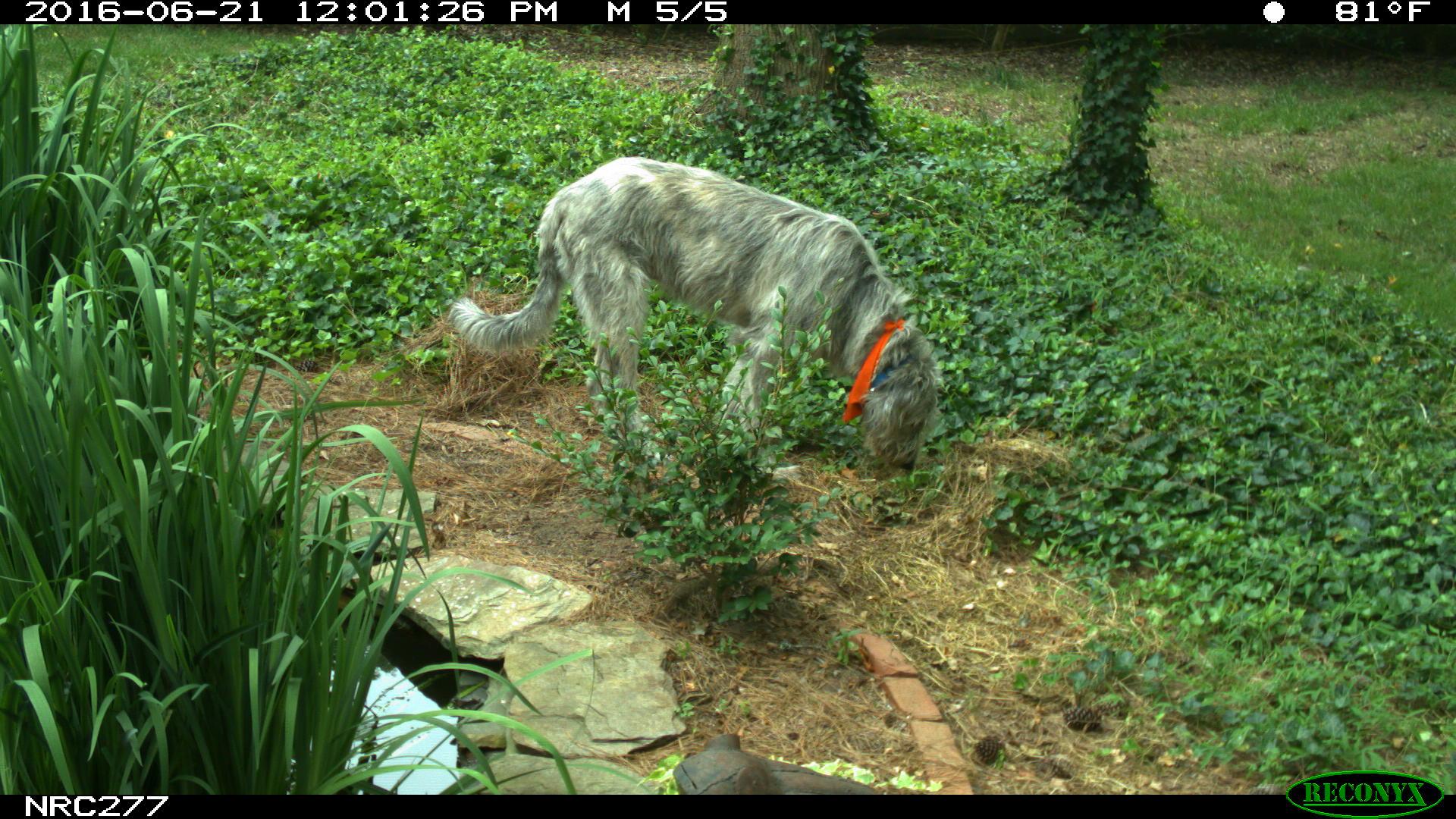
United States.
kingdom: Animalia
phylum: Chordata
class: Mammalia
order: Carnivora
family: Canidae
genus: Canis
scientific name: Canis familiaris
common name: domestic dog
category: Dog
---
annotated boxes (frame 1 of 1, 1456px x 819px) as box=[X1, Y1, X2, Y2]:
Dog: box=[434, 148, 942, 476]